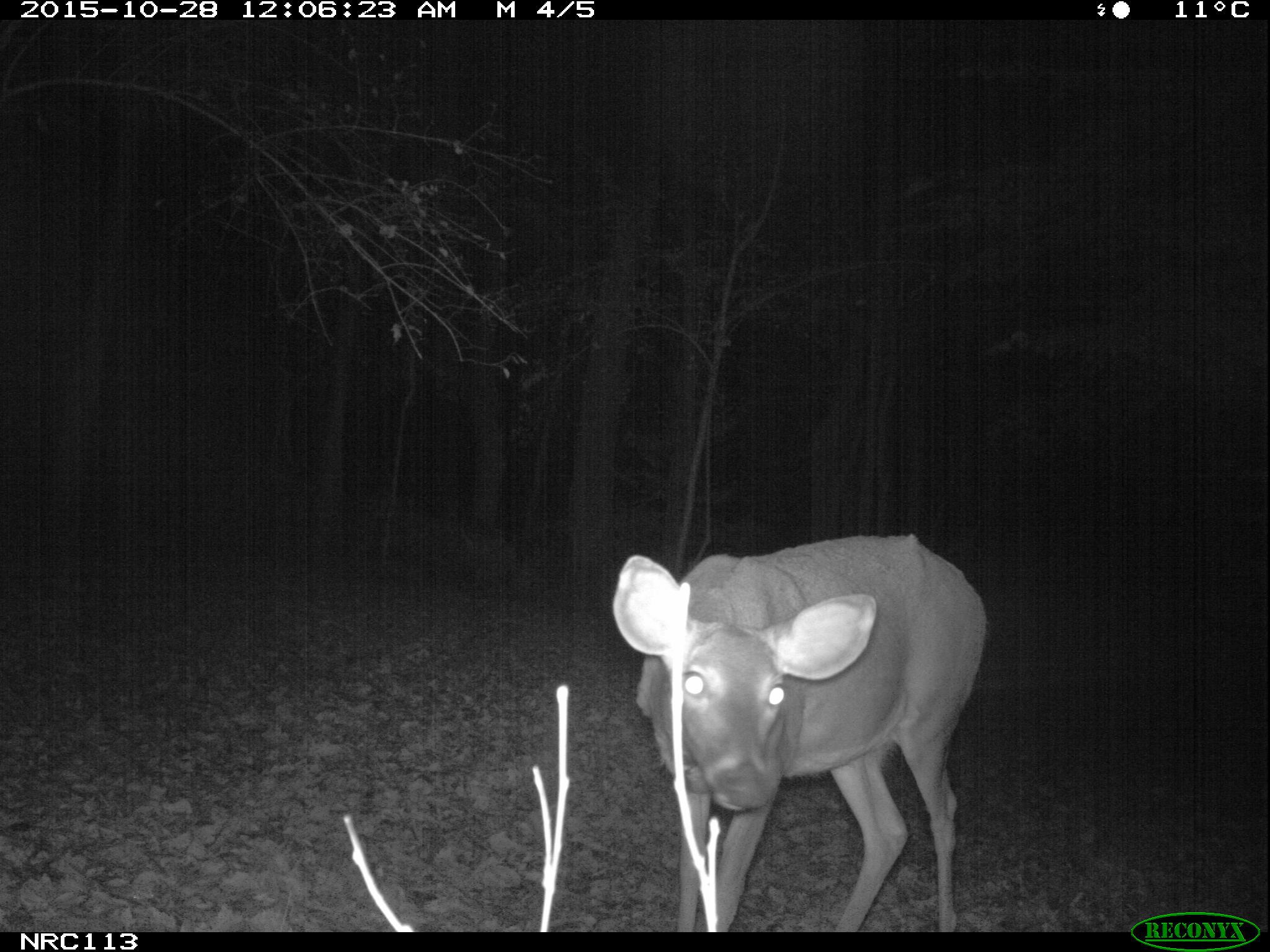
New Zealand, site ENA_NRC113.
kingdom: Animalia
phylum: Chordata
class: Mammalia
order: Artiodactyla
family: Cervidae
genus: Odocoileus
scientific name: Odocoileus virginianus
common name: white-tailed deer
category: white tailed deer